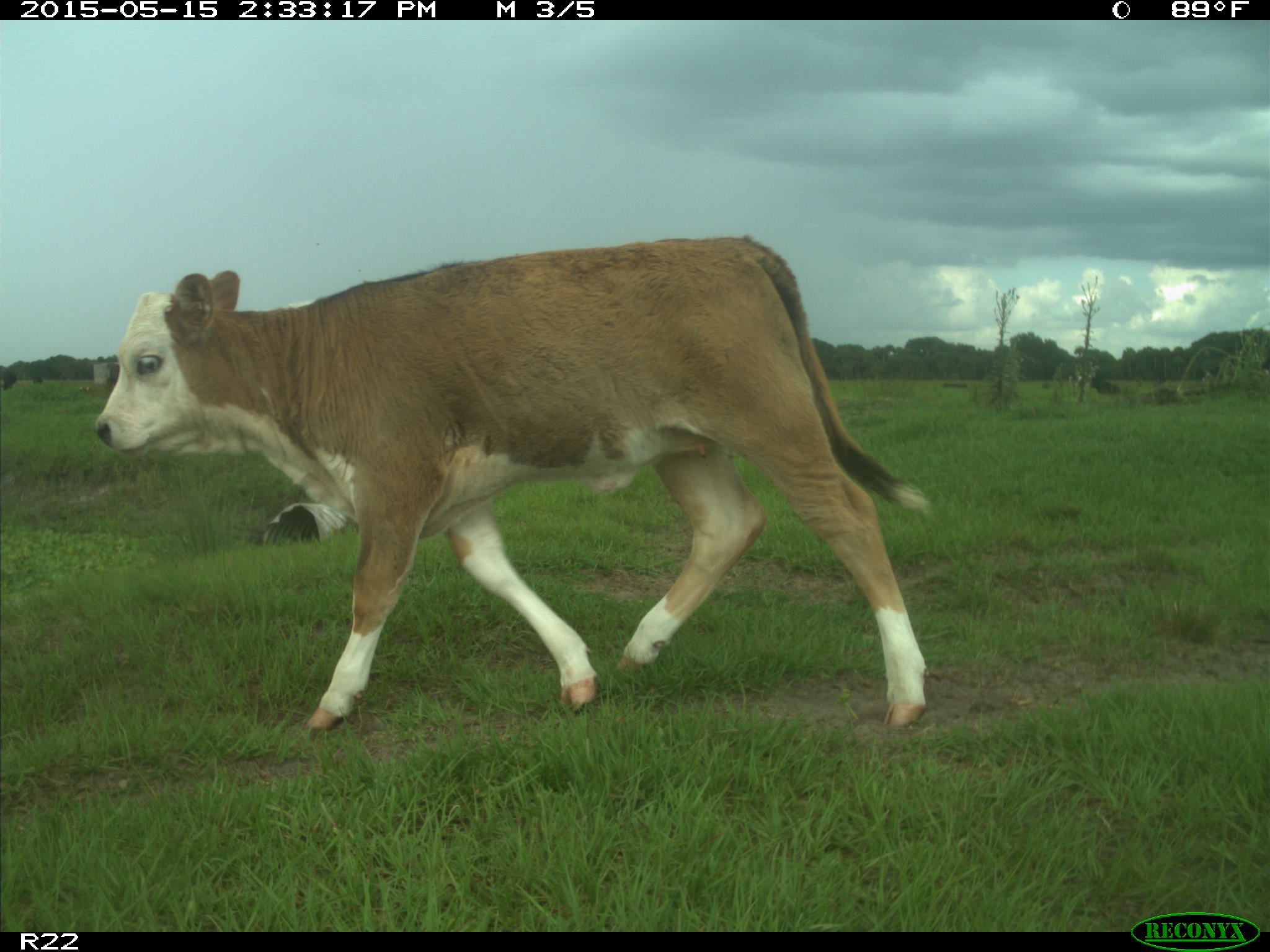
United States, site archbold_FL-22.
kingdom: Animalia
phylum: Chordata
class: Mammalia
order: Artiodactyla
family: Bovidae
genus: Bos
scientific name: Bos taurus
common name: domestic cow